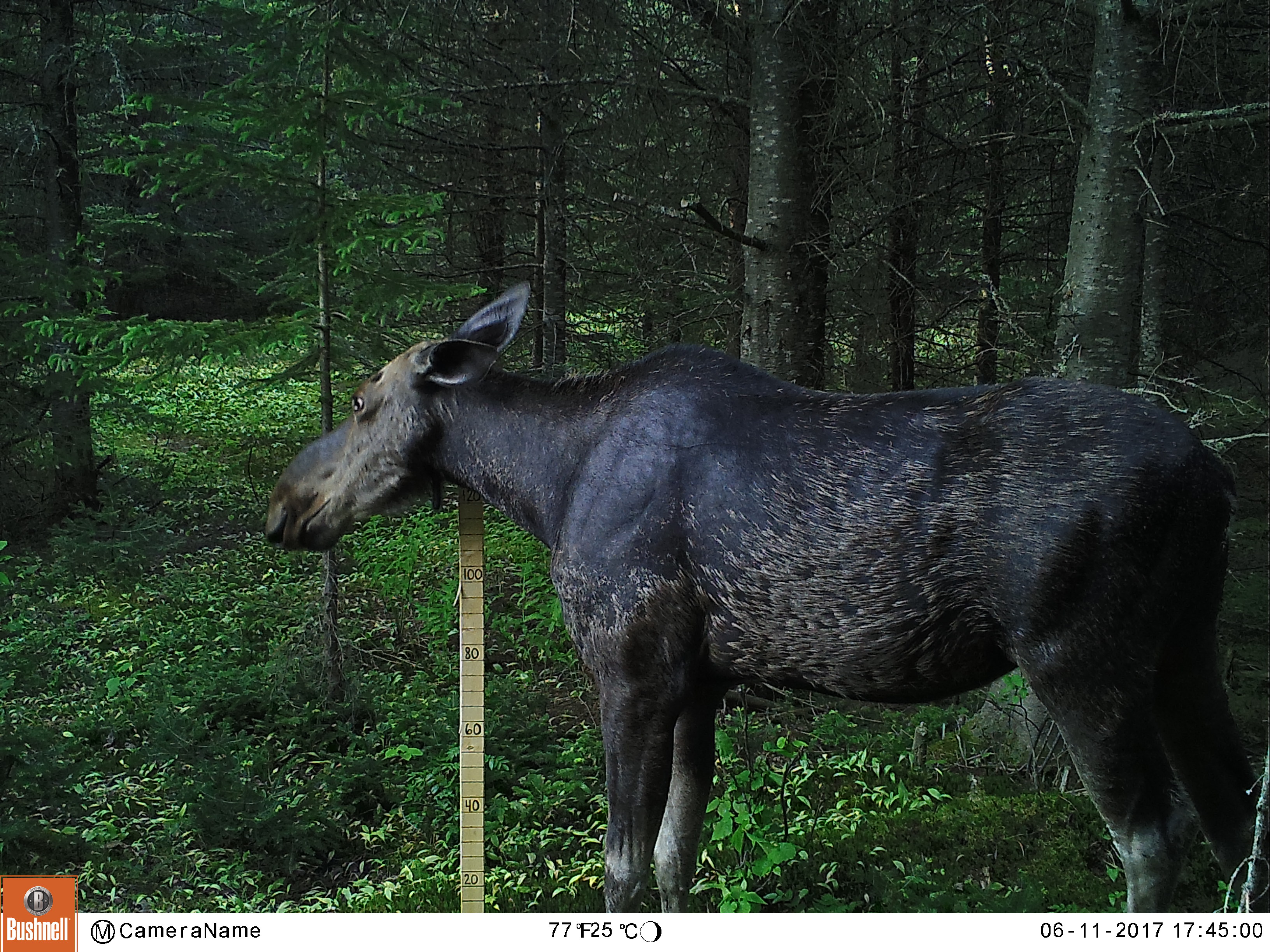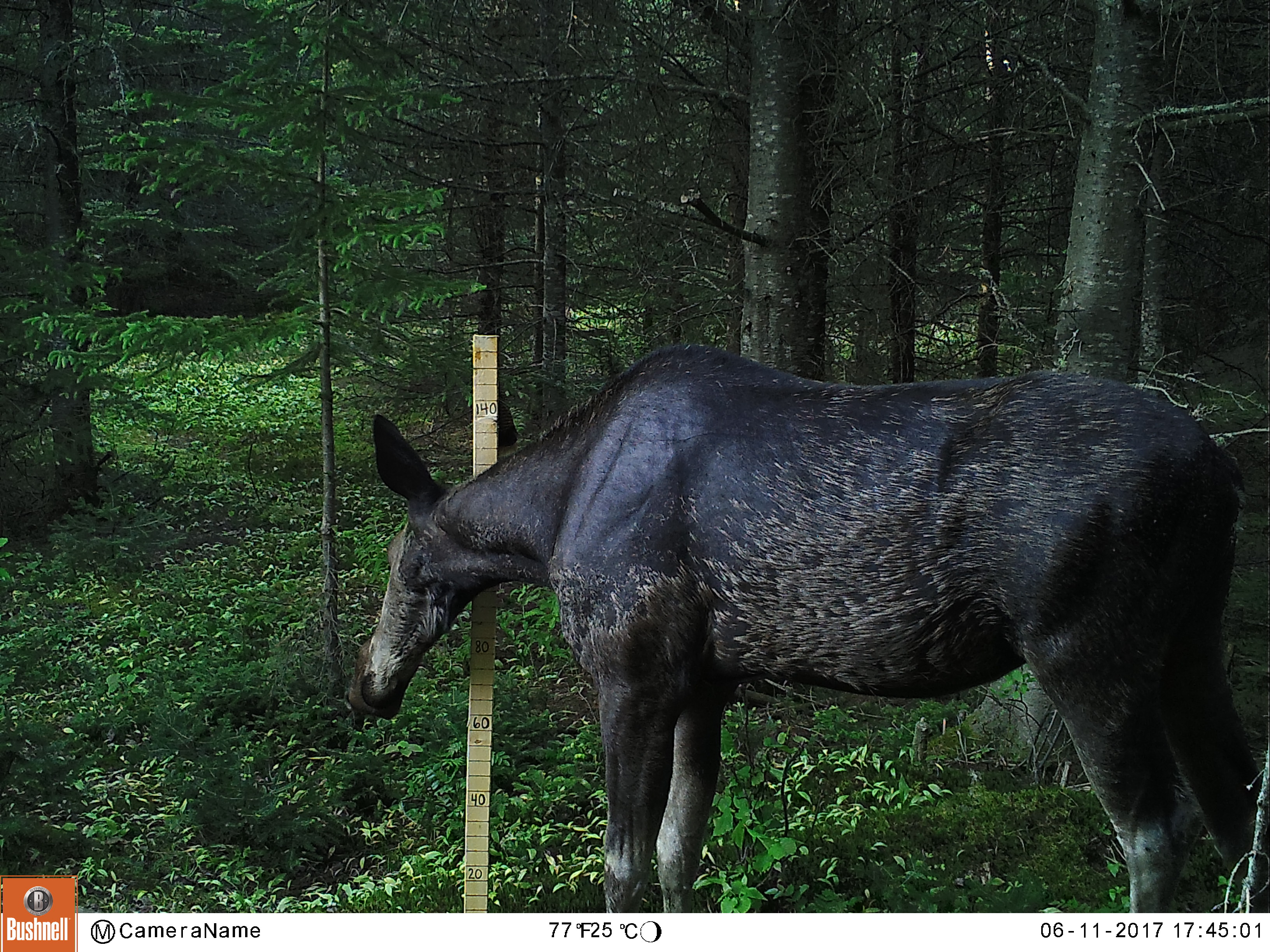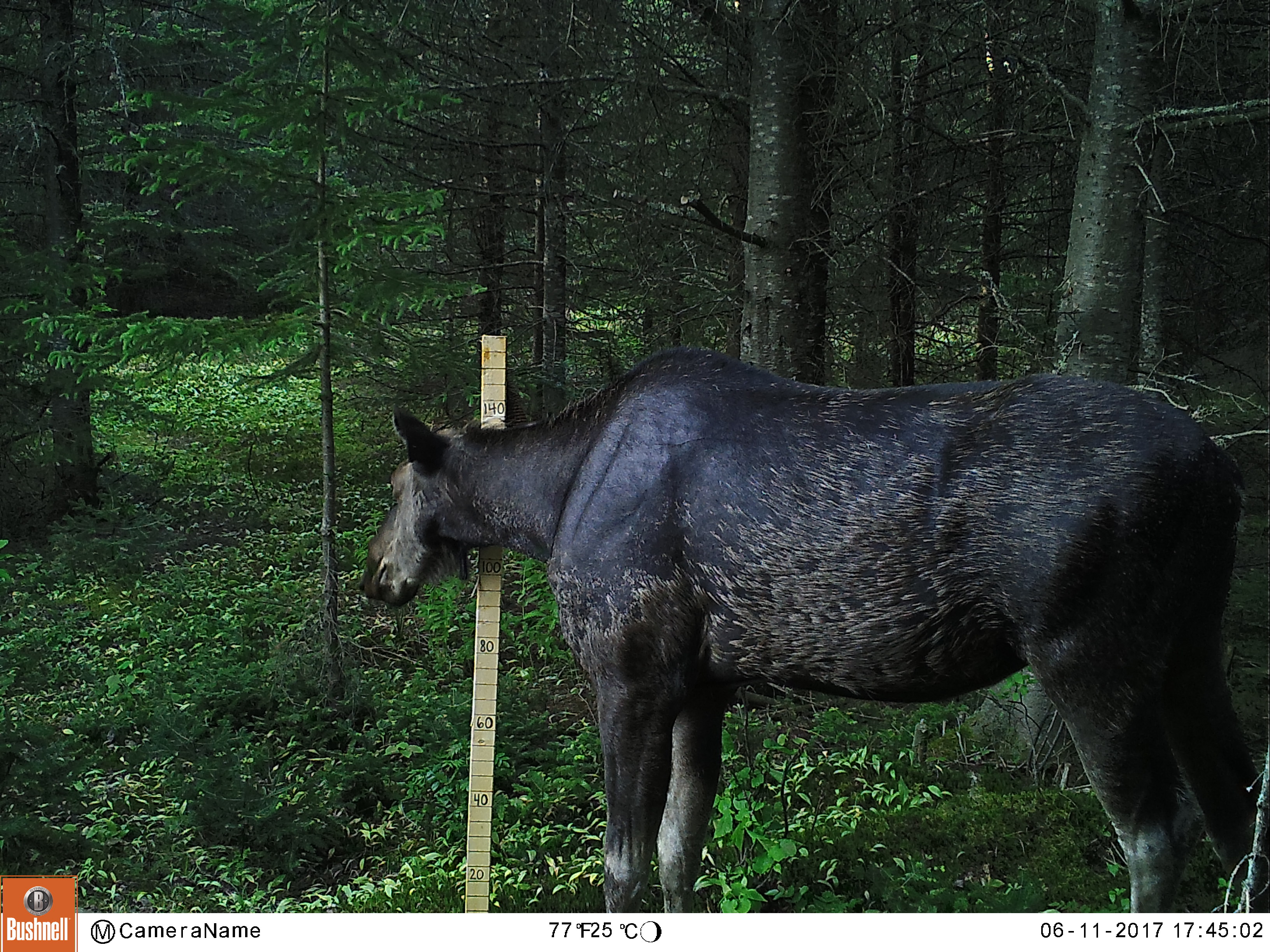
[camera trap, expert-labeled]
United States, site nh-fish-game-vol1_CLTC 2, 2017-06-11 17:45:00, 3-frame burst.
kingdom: Animalia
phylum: Chordata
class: Mammalia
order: Artiodactyla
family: Cervidae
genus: Alces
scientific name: Alces alces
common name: moose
Moose (Alces alces).